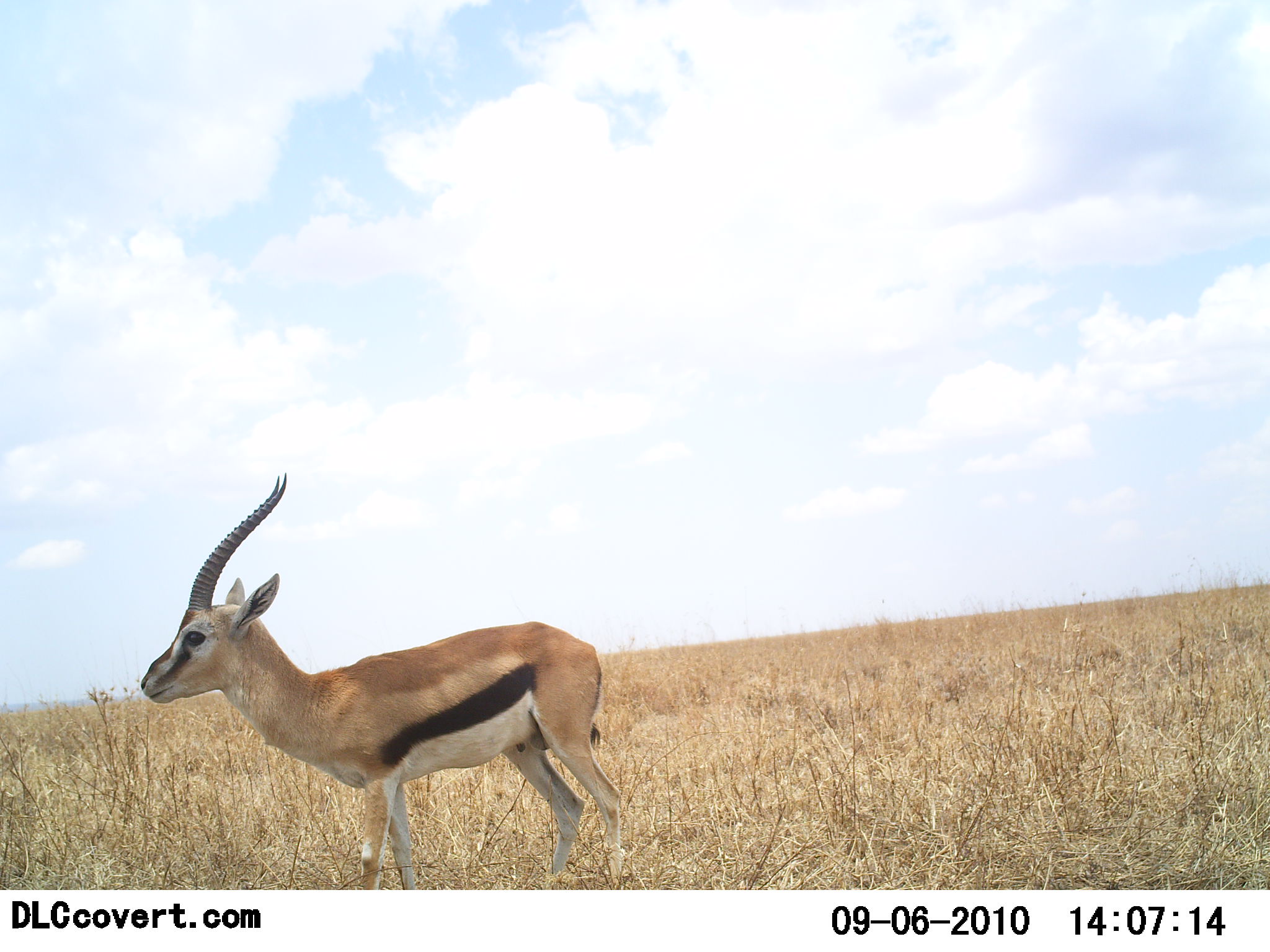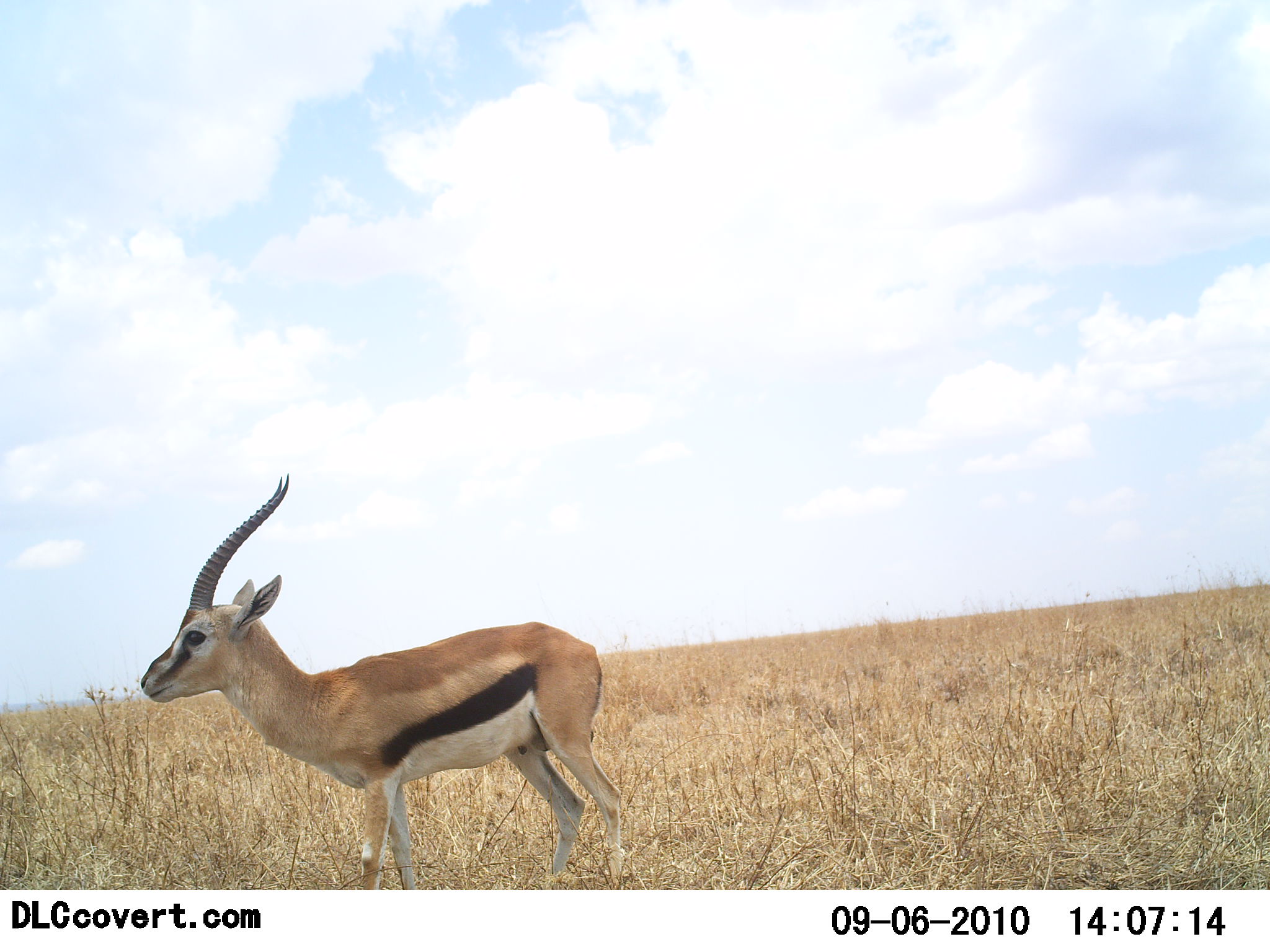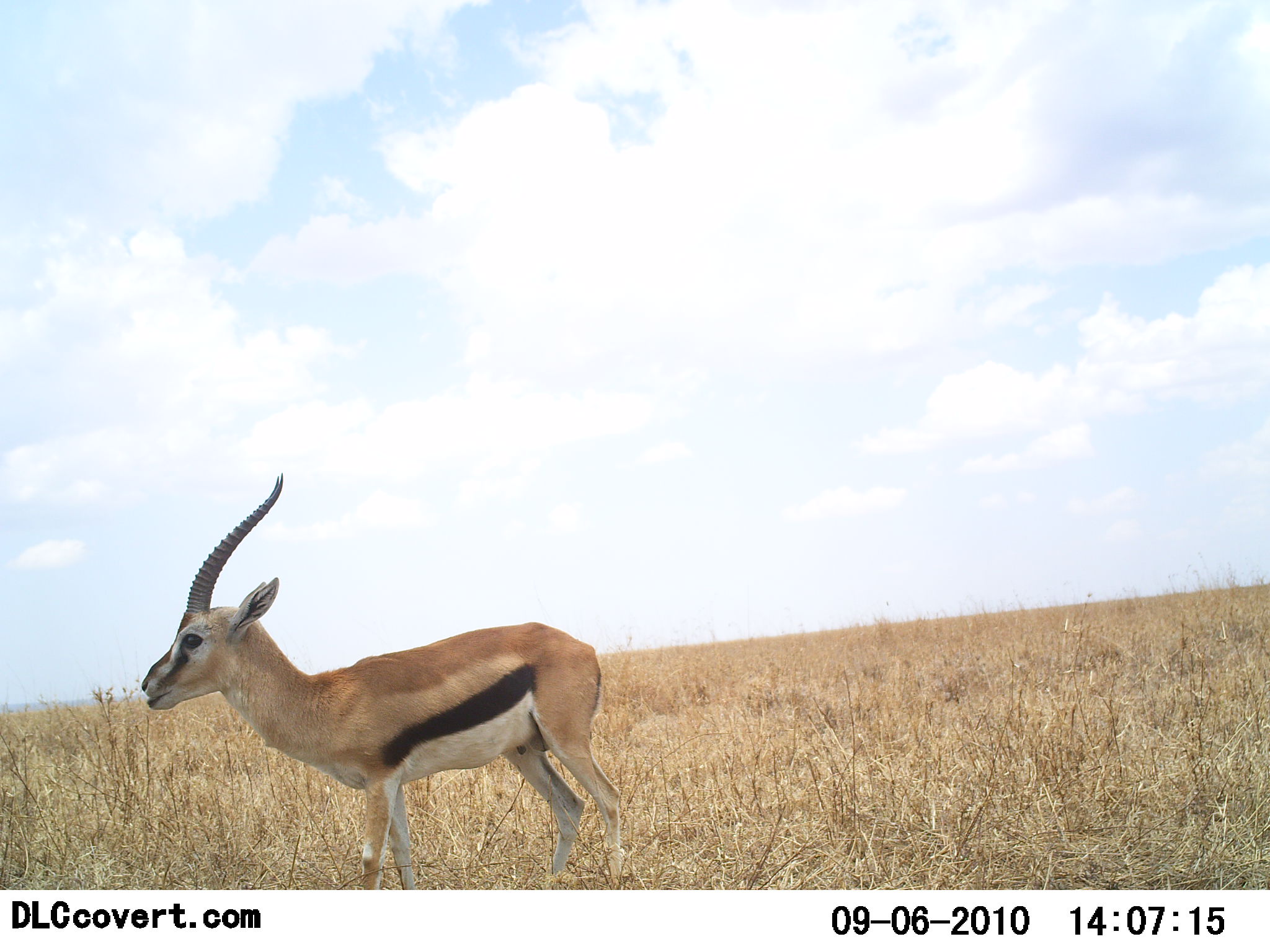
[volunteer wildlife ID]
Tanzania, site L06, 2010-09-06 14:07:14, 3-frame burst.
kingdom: Animalia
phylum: Chordata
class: Mammalia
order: Artiodactyla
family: Bovidae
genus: Eudorcas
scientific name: Eudorcas thomsonii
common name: thomson's gazelle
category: gazellethomsons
Gazellethomsons (thomson's gazelle) (Eudorcas thomsonii), count 1. Behavior (volunteer vote fractions): standing 93%, resting 0%, moving 0%, interacting 0%. Young present (vote fraction): 7%. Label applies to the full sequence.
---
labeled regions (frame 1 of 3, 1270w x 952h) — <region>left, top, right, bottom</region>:
animal: <region>138, 469, 623, 891</region>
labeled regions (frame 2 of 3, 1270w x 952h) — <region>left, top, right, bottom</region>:
animal: <region>135, 472, 625, 892</region>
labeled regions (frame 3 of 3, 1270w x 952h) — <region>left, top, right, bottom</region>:
animal: <region>139, 469, 623, 891</region>